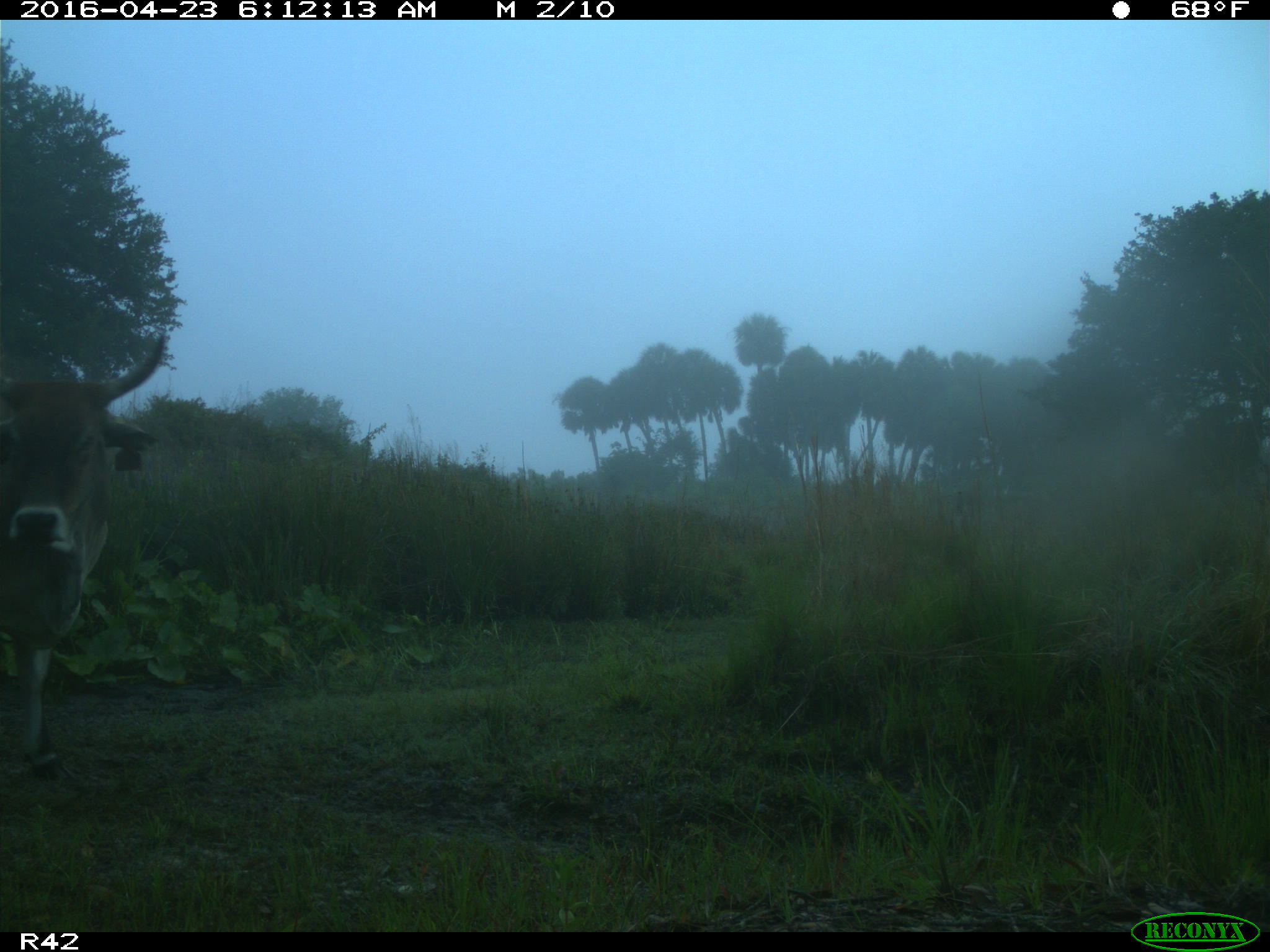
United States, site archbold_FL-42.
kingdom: Animalia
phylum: Chordata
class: Mammalia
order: Artiodactyla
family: Bovidae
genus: Bos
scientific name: Bos taurus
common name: domestic cow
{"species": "Bos taurus (domestic cow)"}